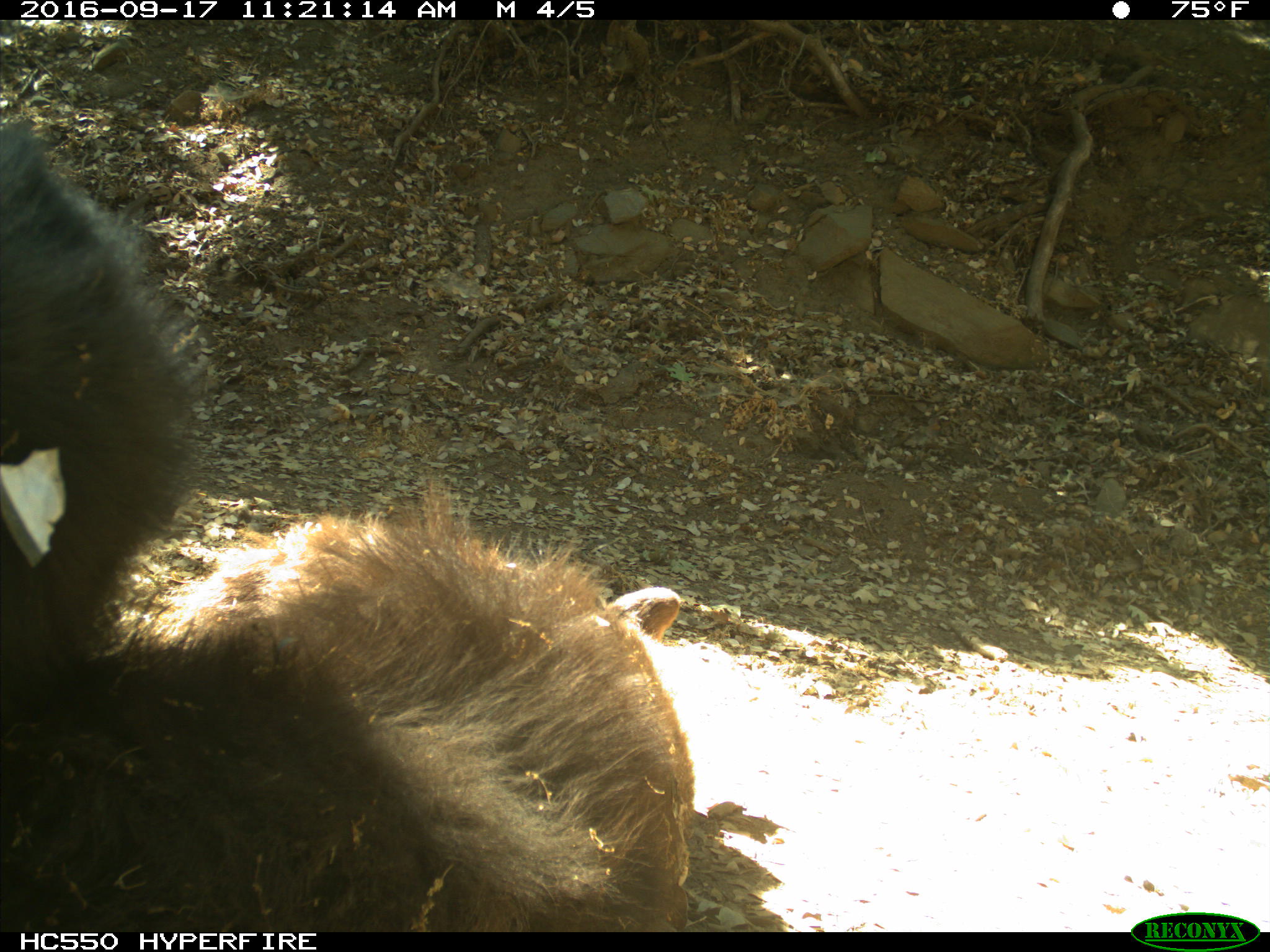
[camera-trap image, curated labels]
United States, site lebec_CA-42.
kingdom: Animalia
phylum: Chordata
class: Mammalia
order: Carnivora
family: Ursidae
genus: Ursus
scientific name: Ursus americanus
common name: american black bear